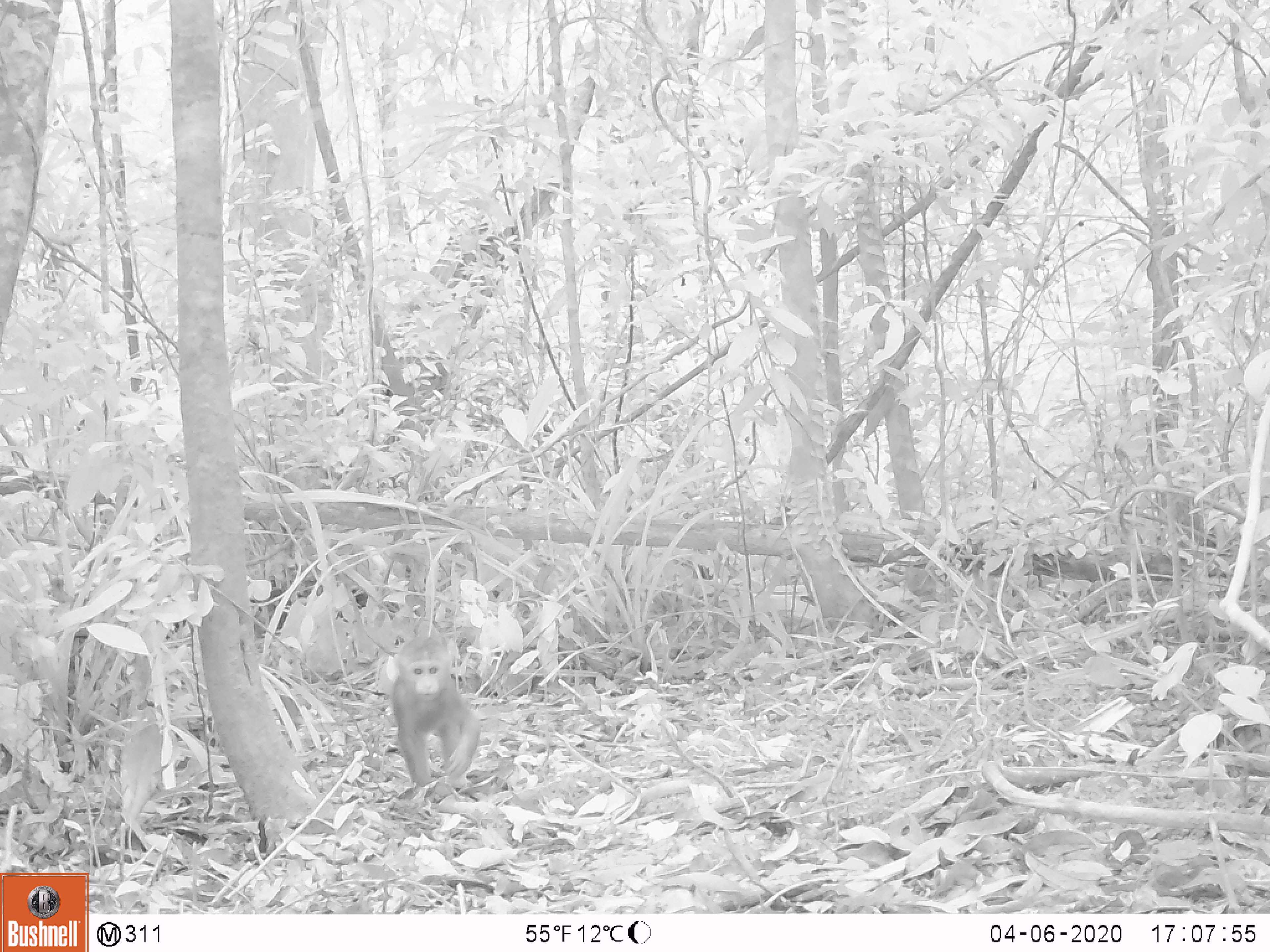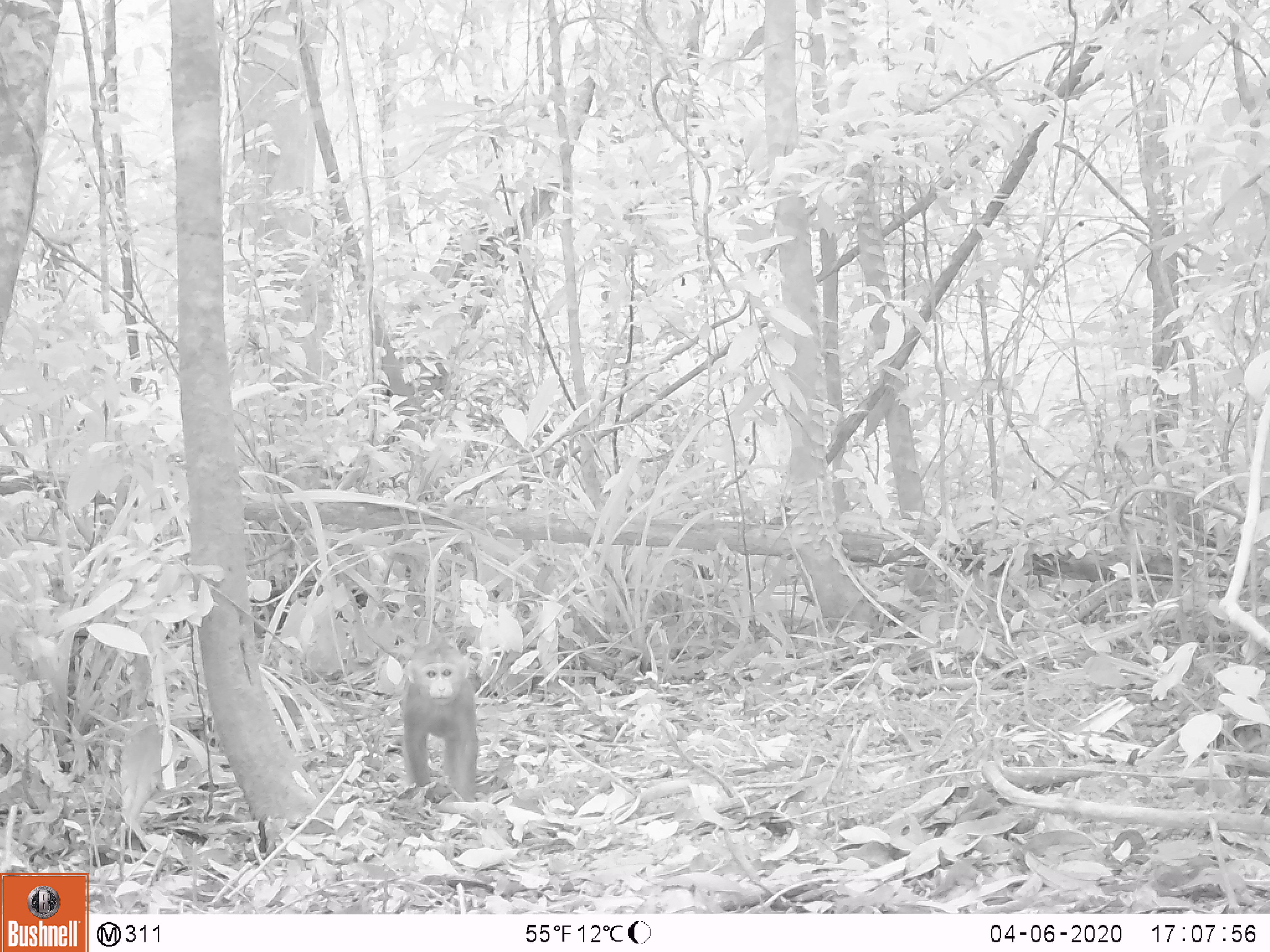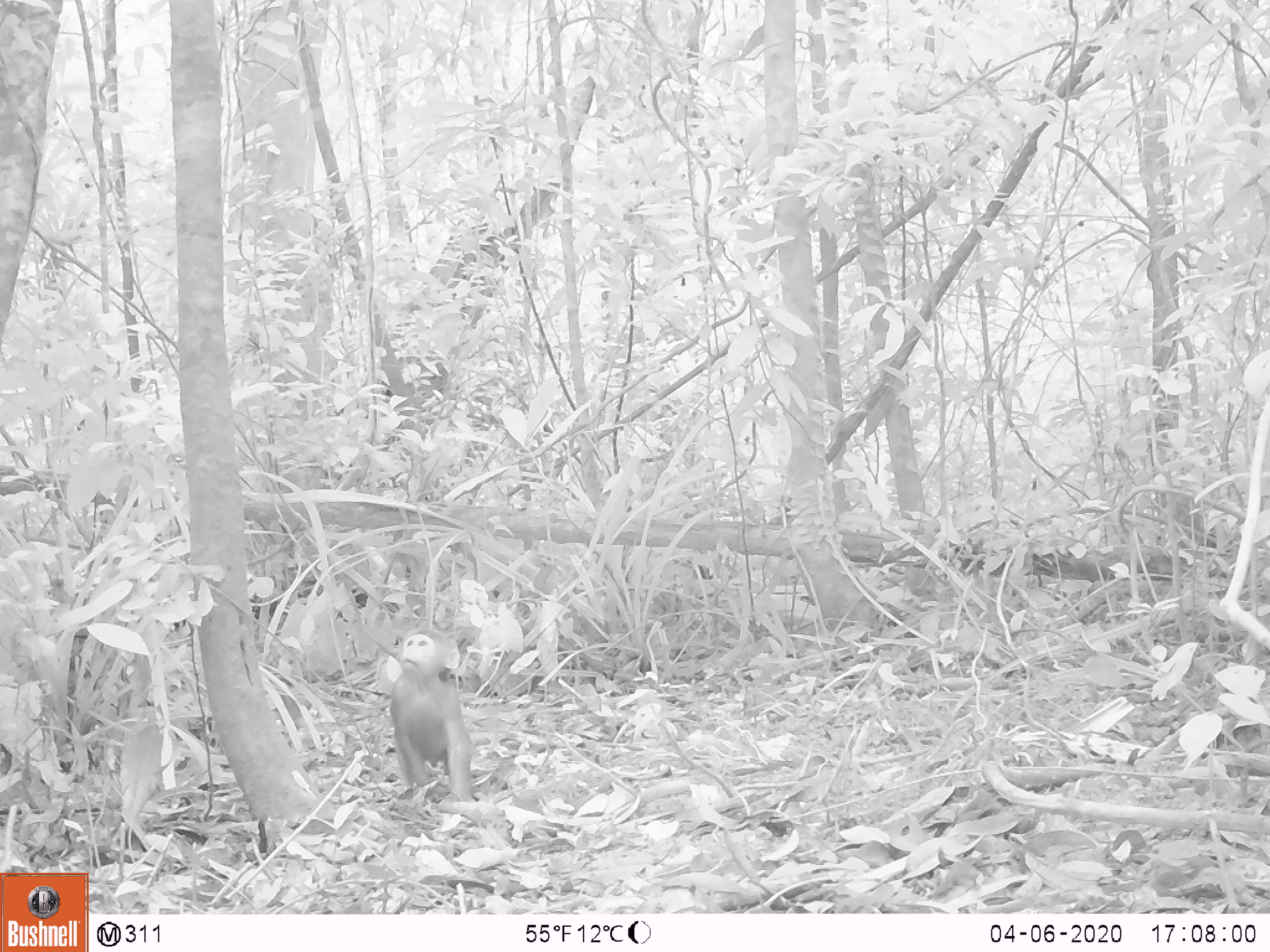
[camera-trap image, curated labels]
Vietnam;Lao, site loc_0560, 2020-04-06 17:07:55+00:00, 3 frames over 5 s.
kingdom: Animalia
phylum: Chordata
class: Mammalia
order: Primates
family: Cercopithecidae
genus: Macaca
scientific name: Macaca arctoides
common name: stump-tailed macaque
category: stump tailed macaque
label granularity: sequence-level